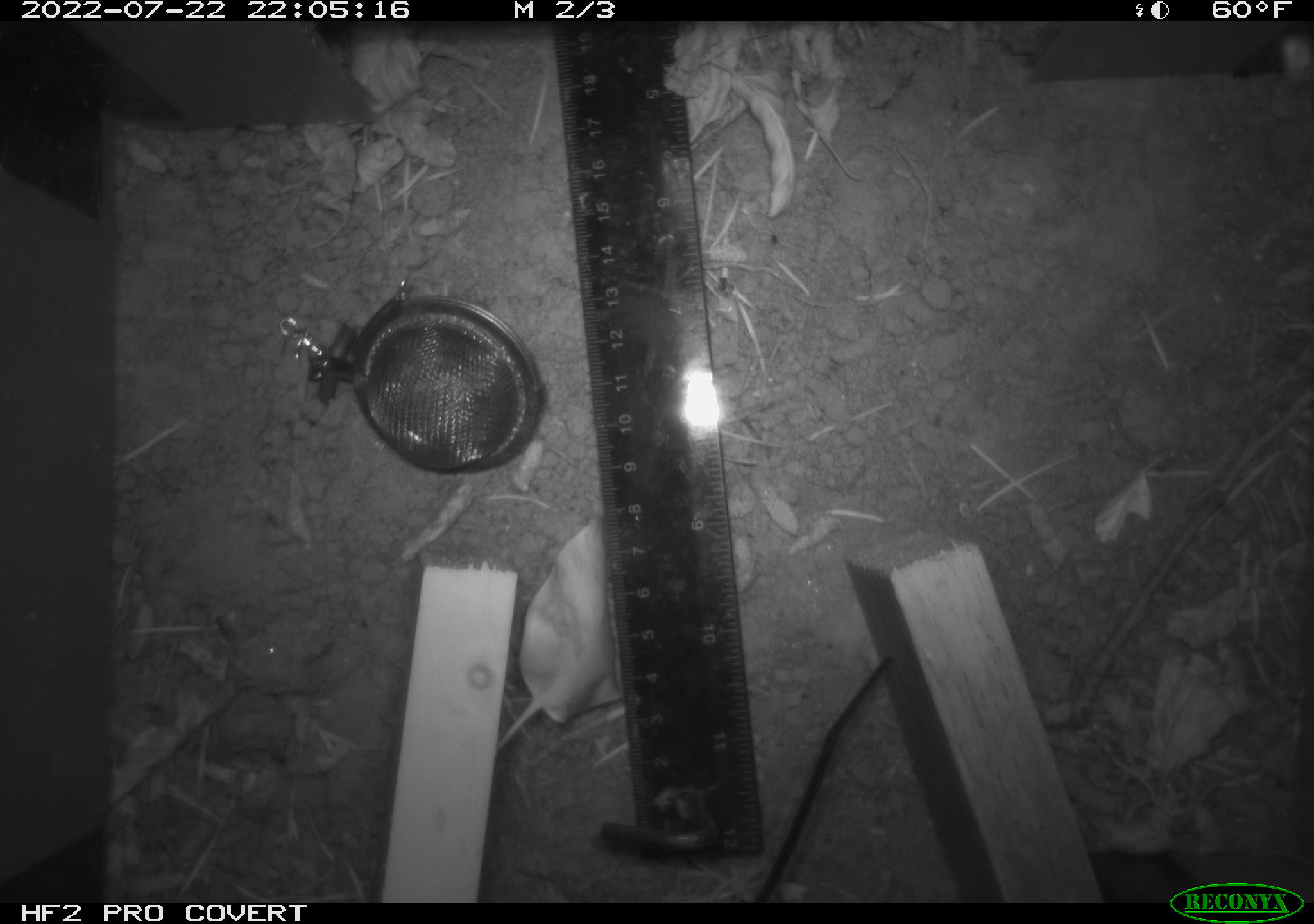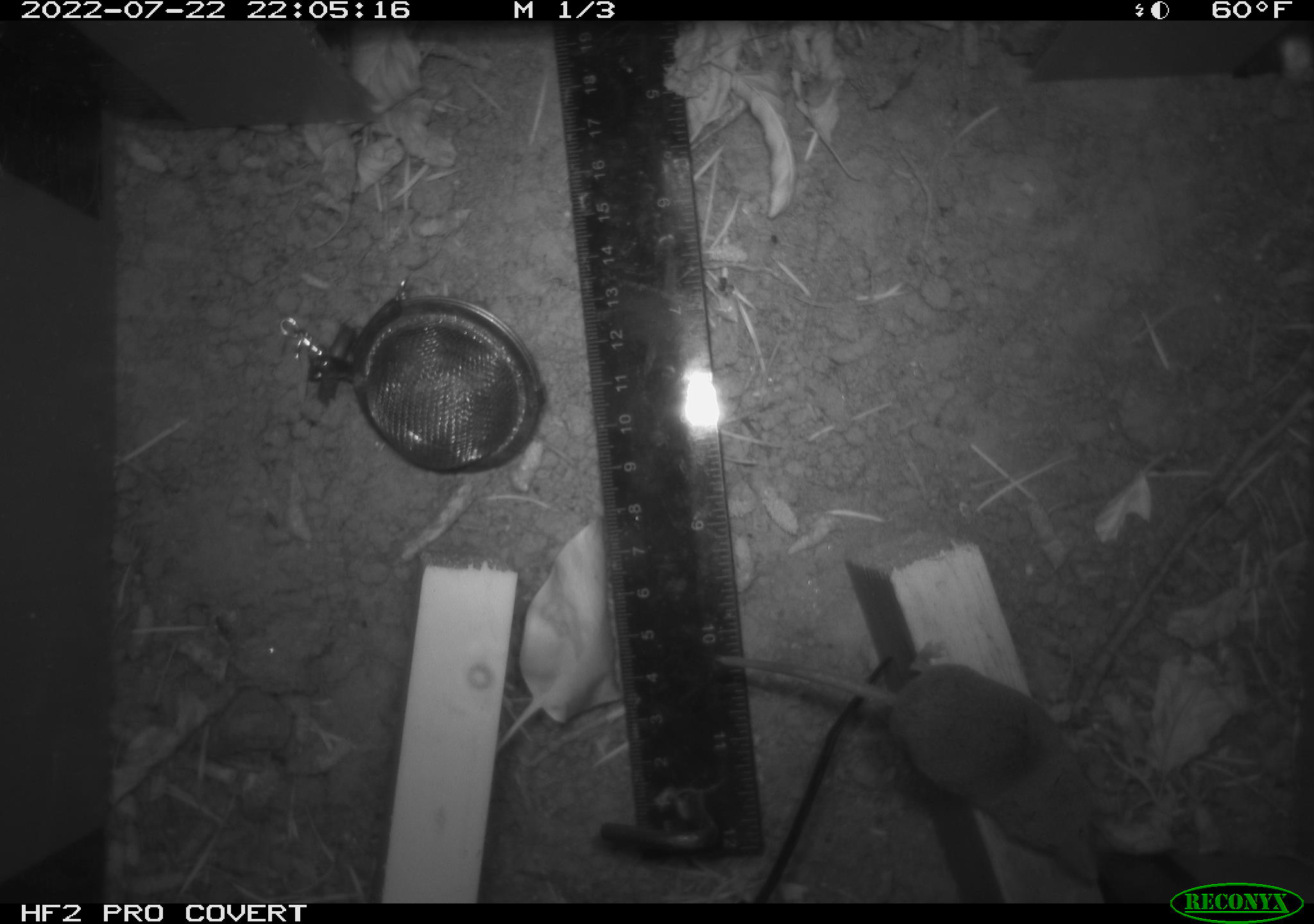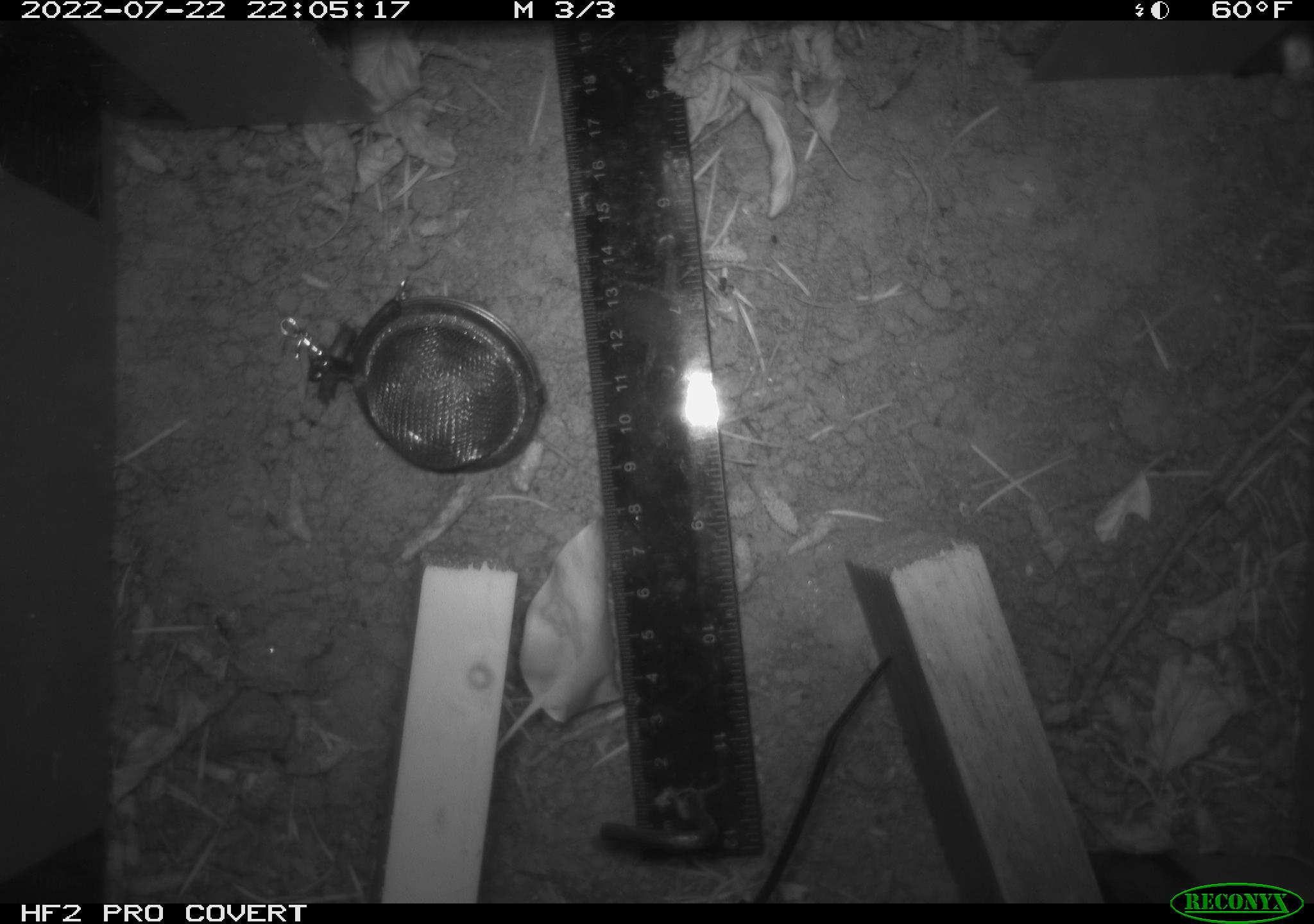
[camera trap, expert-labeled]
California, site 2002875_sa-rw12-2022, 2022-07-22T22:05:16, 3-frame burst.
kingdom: Animalia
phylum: Chordata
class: Mammalia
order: Eulipotyphla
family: Soricidae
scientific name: Soricidae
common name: shrews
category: soricidae family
Soricidae family (shrews) (Soricidae).